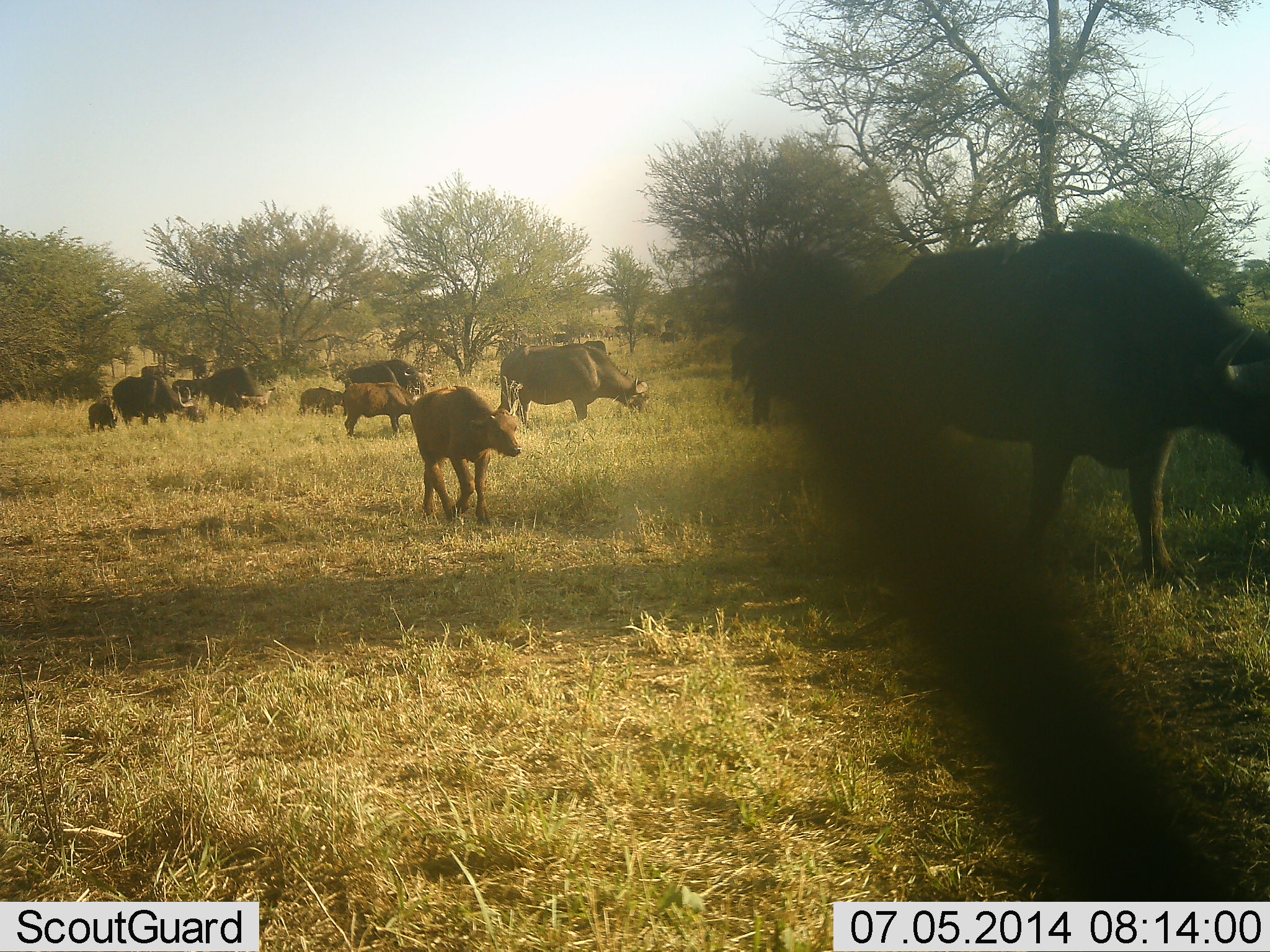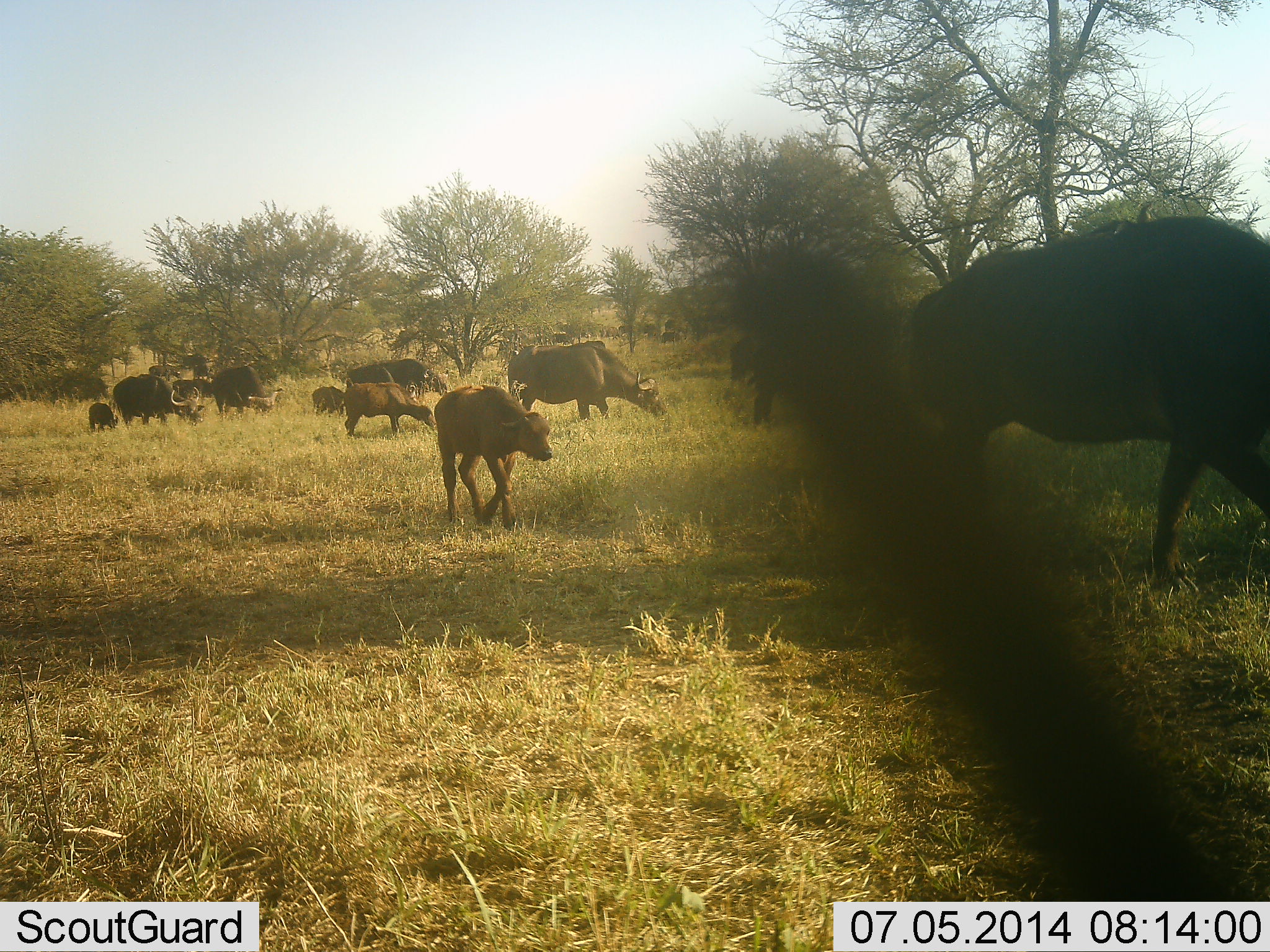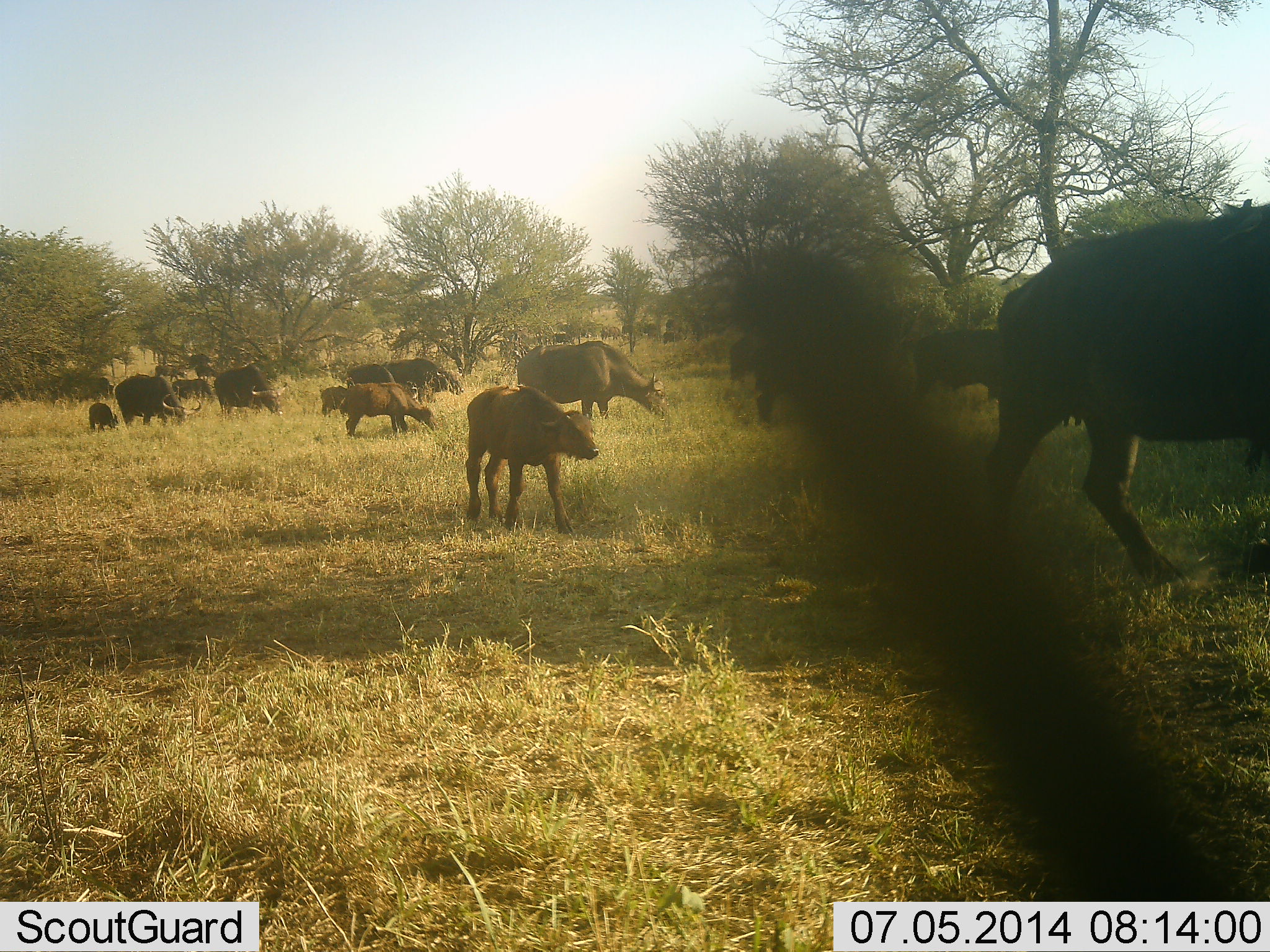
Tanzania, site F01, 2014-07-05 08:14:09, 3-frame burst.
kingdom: Animalia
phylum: Chordata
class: Mammalia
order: Artiodactyla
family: Bovidae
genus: Syncerus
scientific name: Syncerus caffer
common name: cape buffalo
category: buffalo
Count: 11-50.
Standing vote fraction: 27%.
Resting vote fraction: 0%.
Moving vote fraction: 100%.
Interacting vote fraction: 0%.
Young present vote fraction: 91%.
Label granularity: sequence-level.